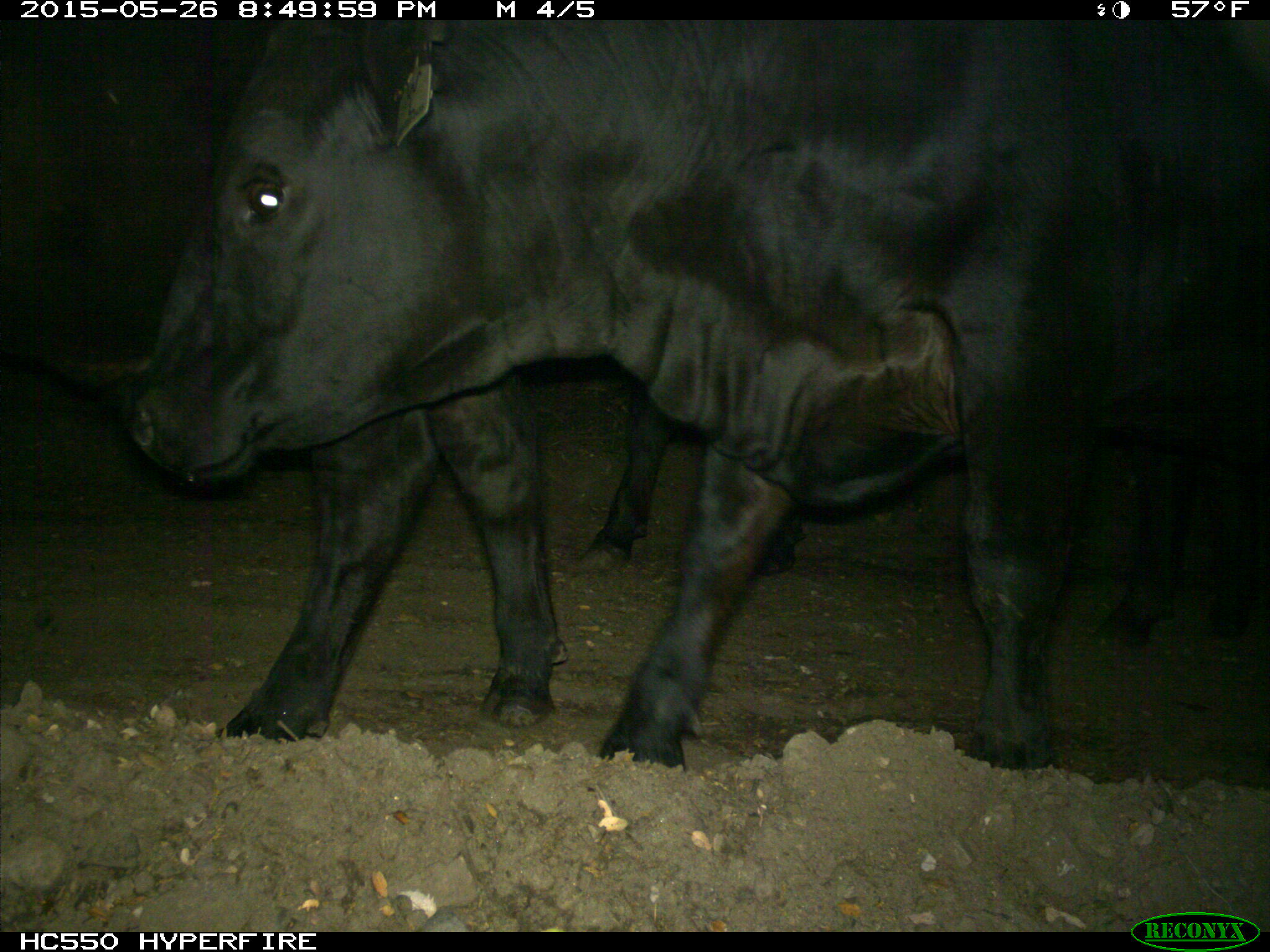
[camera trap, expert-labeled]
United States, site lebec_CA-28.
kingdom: Animalia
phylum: Chordata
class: Mammalia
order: Artiodactyla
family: Bovidae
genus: Bos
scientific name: Bos taurus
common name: domestic cow